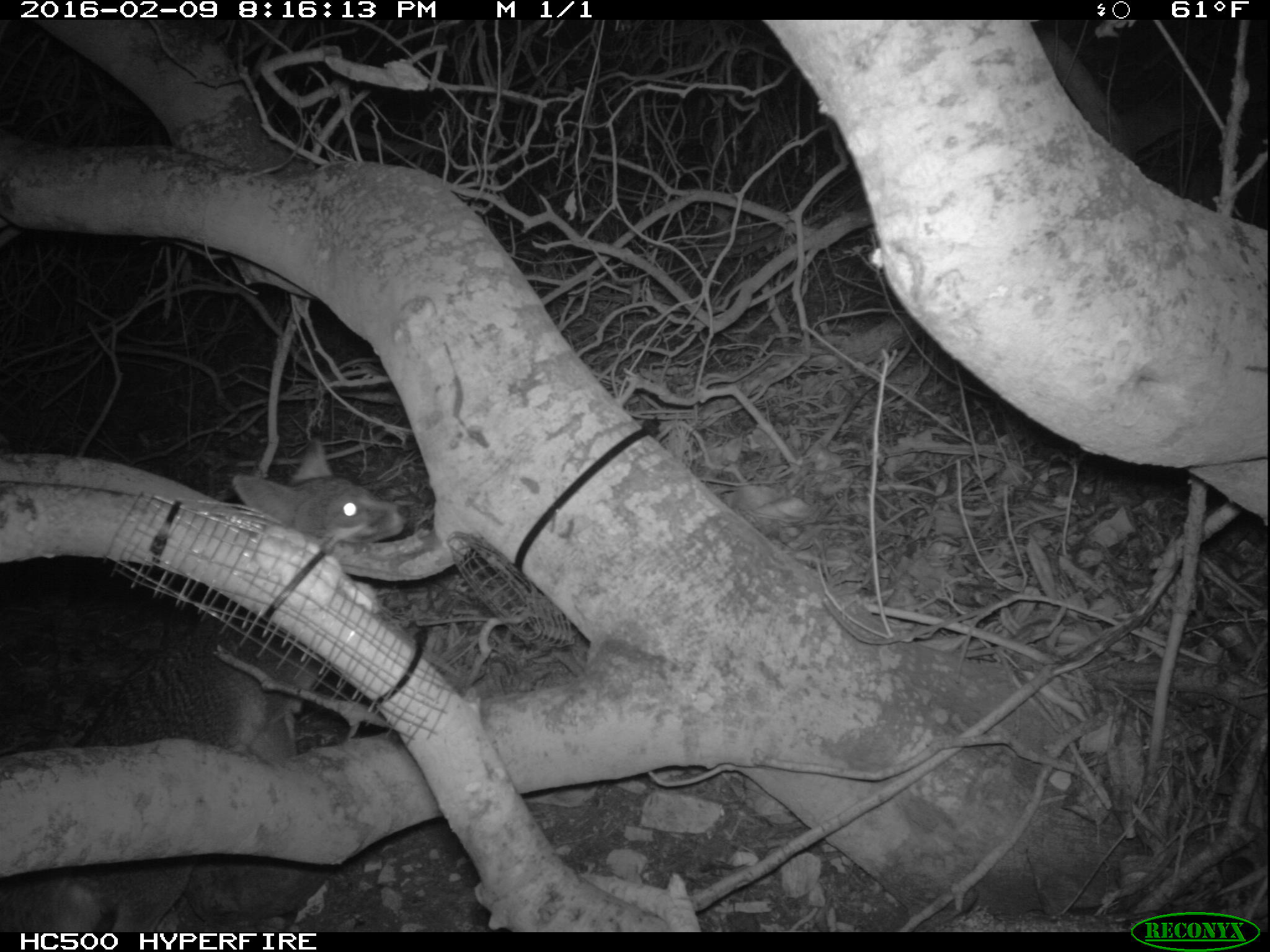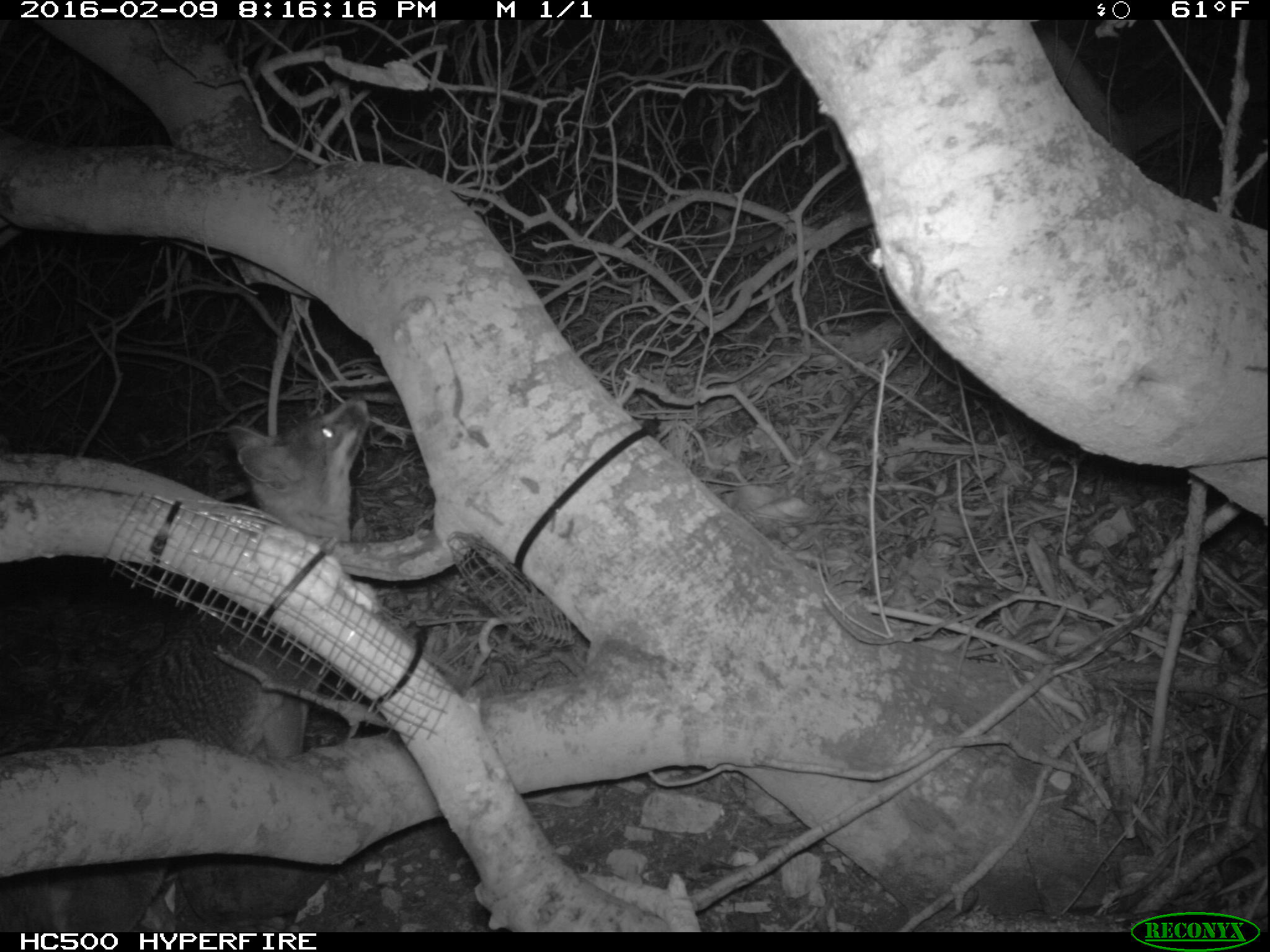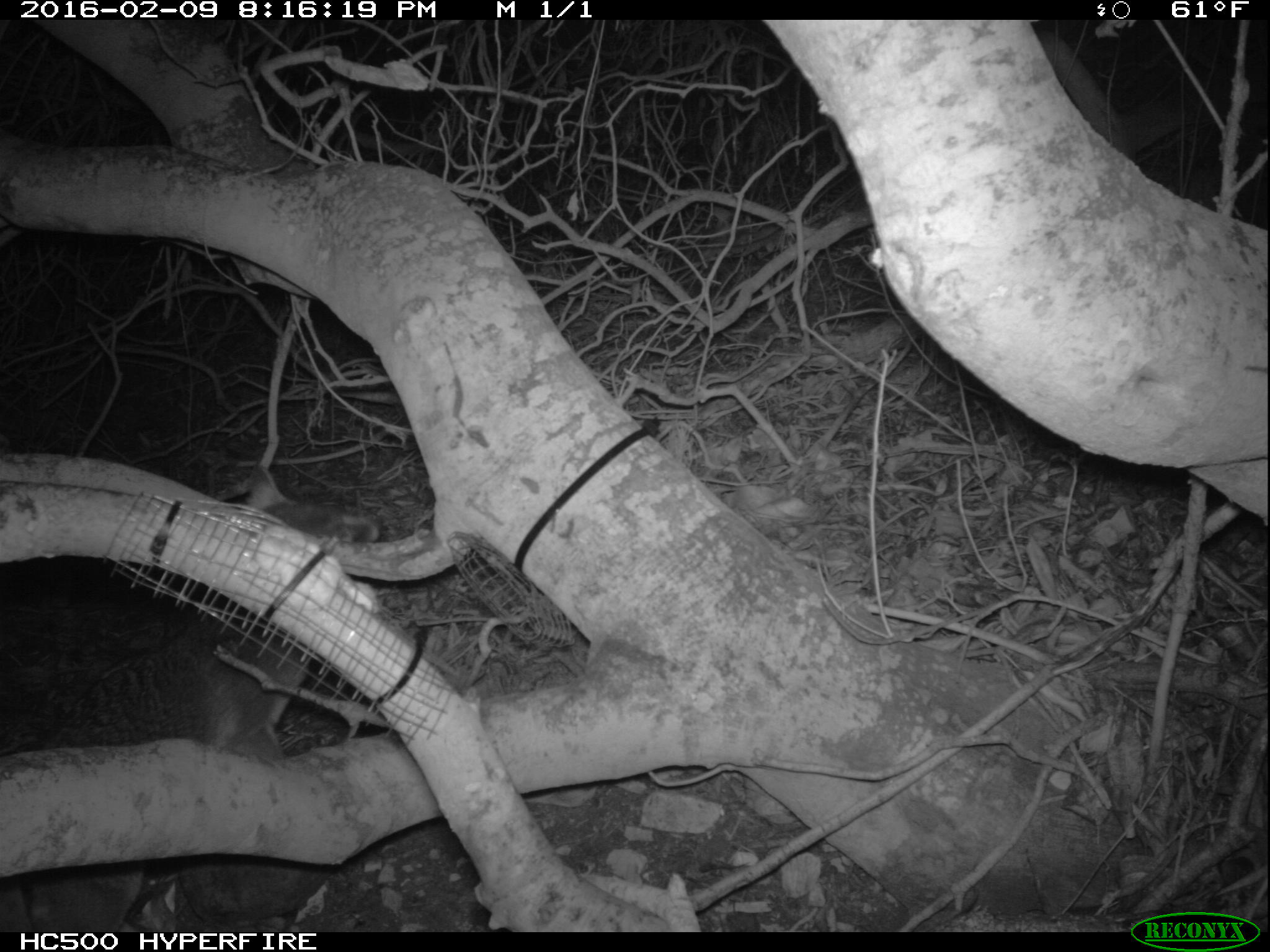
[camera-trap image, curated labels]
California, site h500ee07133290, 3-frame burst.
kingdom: Animalia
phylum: Chordata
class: Mammalia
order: Carnivora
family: Canidae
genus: Urocyon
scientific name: Urocyon littoralis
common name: island fox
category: fox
Fox (island fox) (Urocyon littoralis).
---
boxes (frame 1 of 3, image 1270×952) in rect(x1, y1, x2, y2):
fox: rect(0, 436, 410, 932)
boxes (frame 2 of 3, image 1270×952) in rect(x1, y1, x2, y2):
fox: rect(0, 393, 371, 932)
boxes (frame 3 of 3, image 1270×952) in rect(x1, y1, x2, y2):
fox: rect(0, 463, 382, 931)